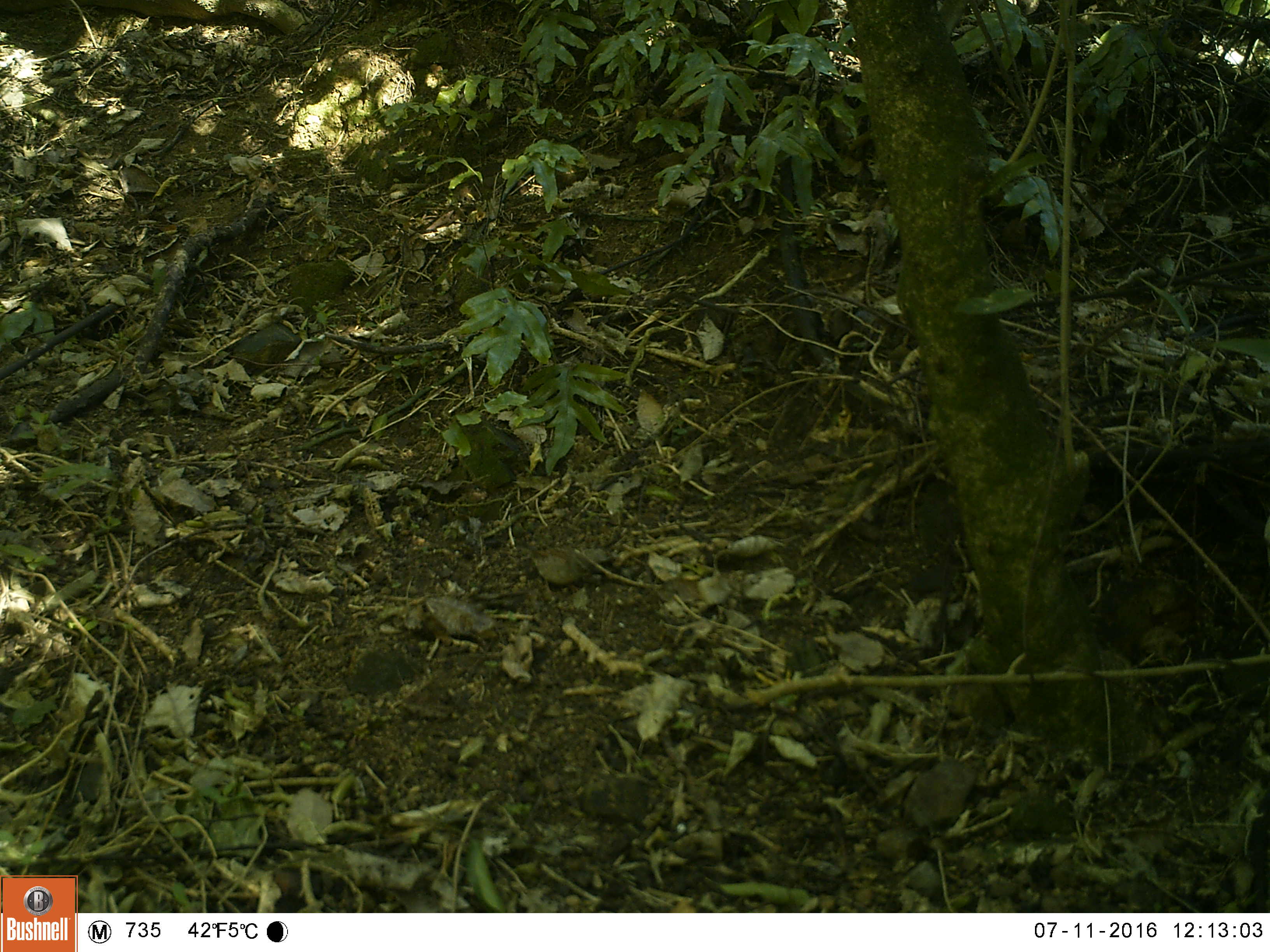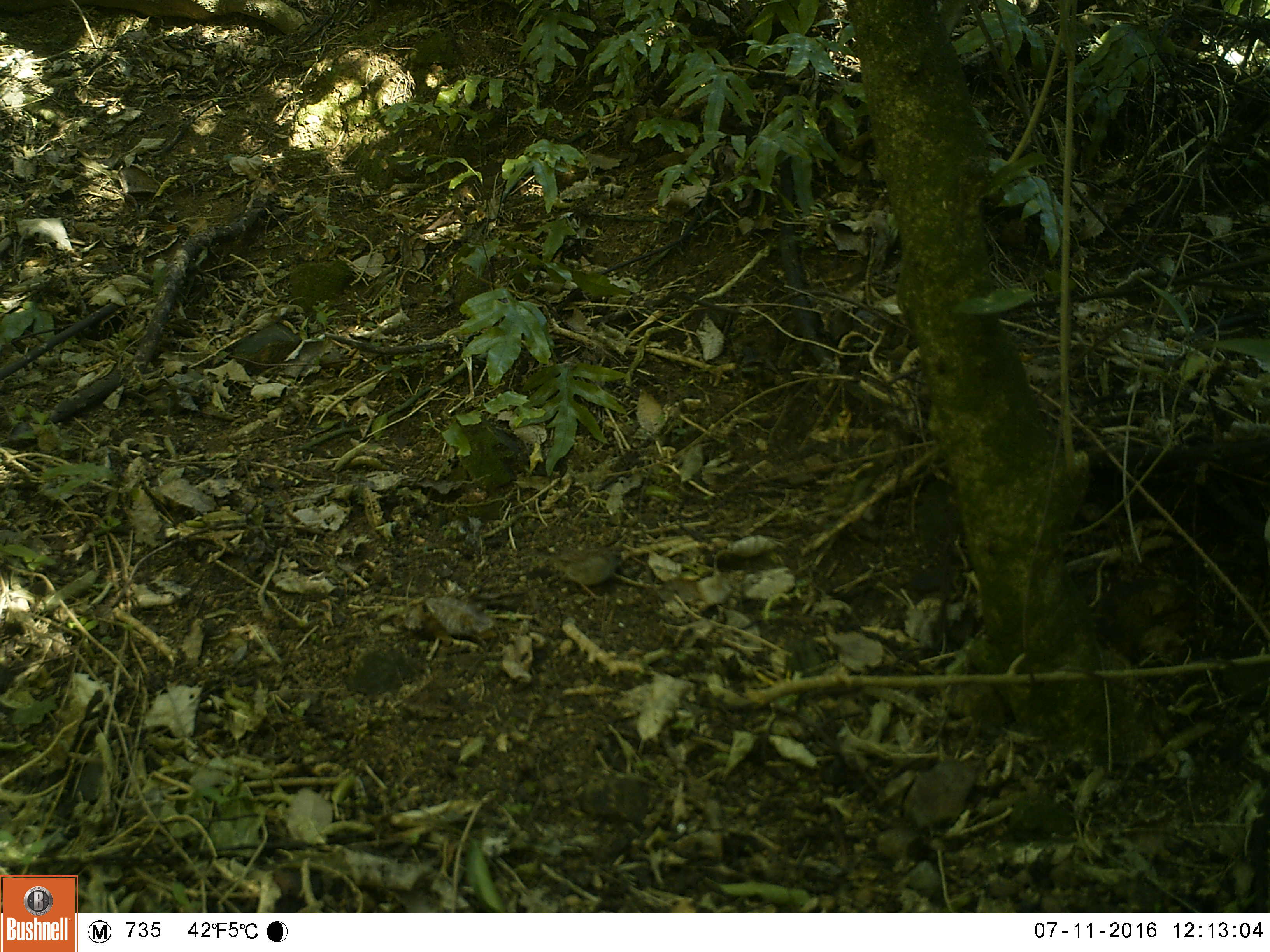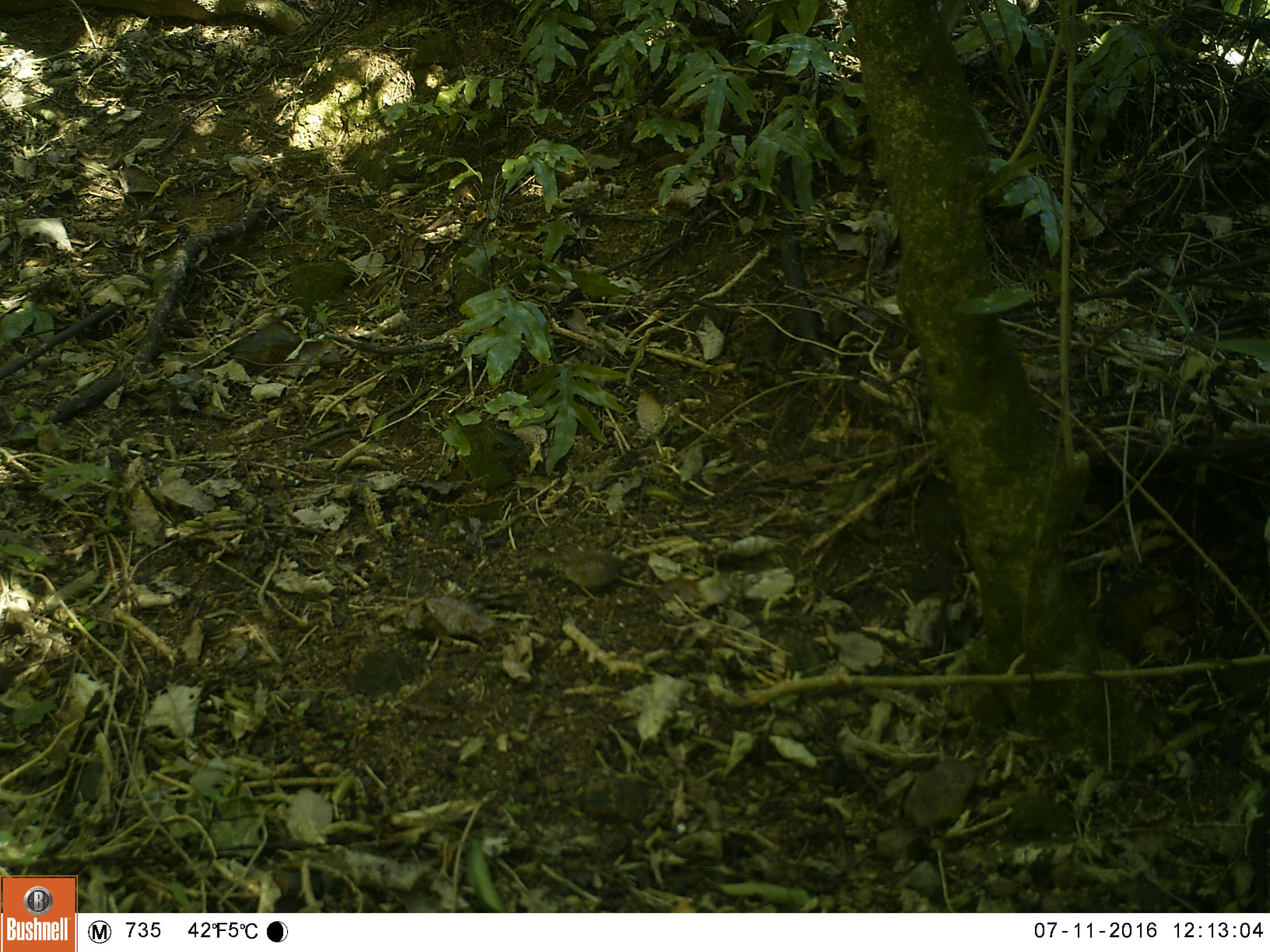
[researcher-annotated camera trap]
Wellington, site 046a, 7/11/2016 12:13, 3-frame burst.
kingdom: Animalia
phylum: Chordata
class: Aves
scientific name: Aves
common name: bird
Bird (Aves).